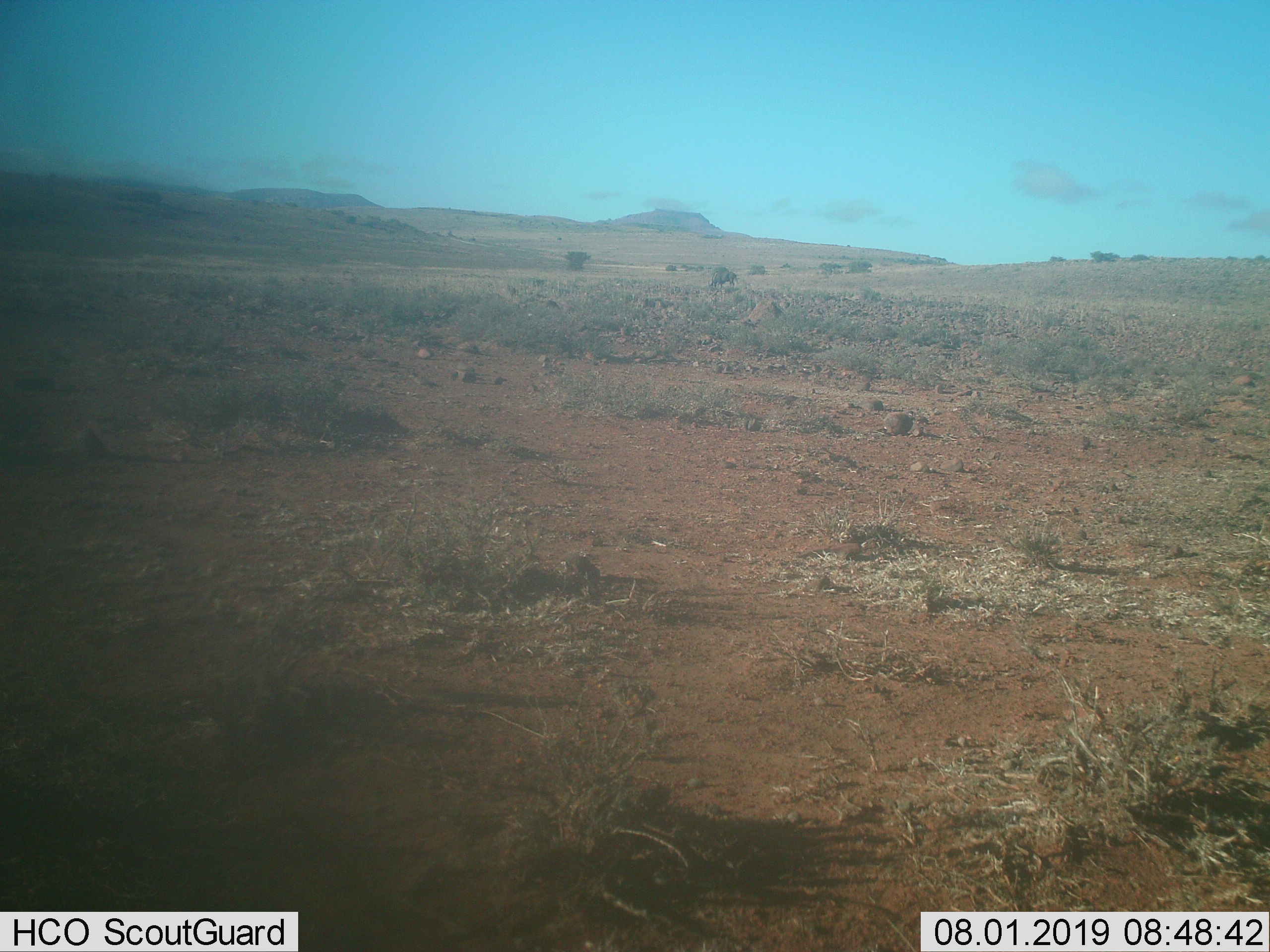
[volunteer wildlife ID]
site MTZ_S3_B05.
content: unidentified animal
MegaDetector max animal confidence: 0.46